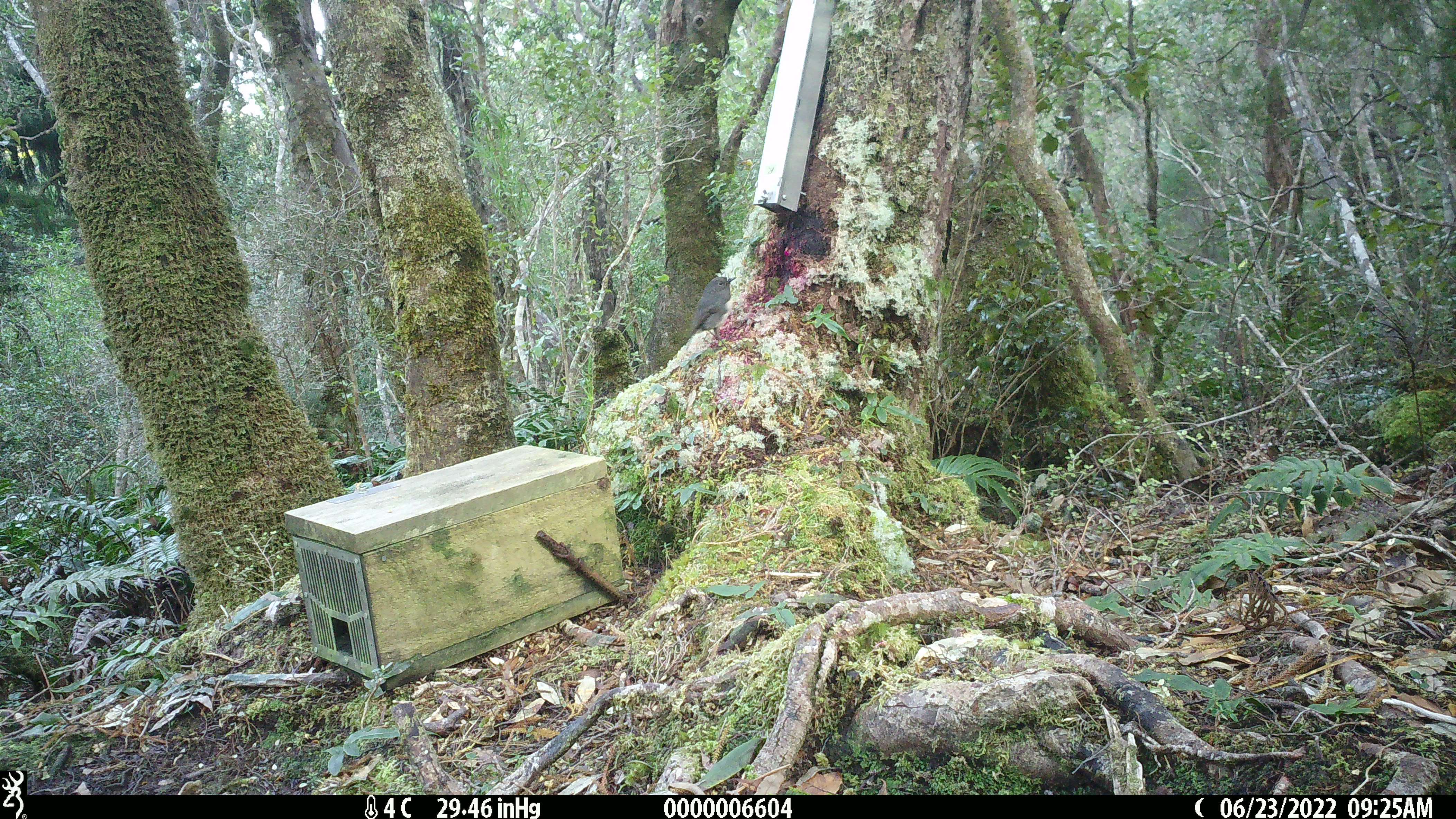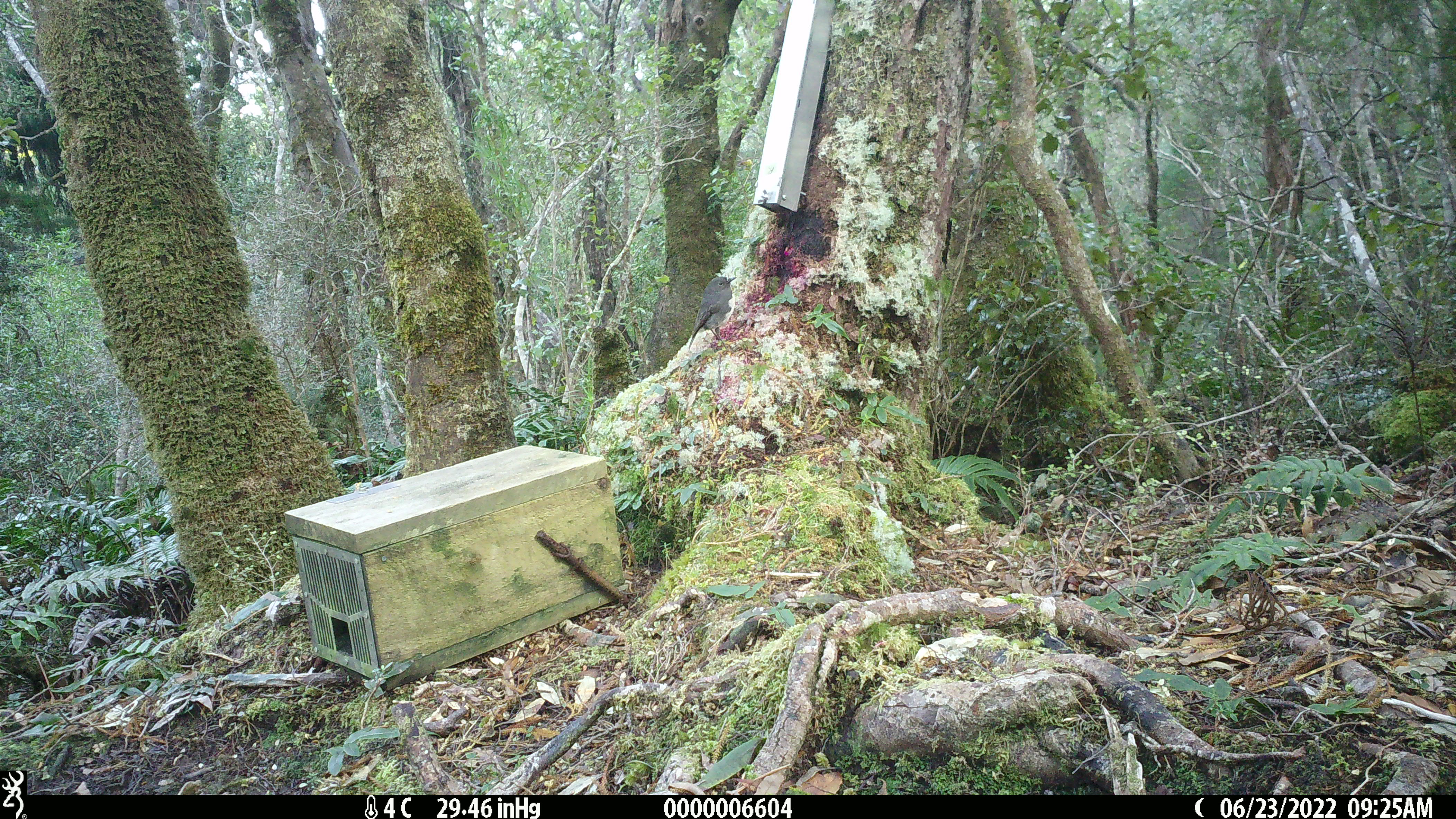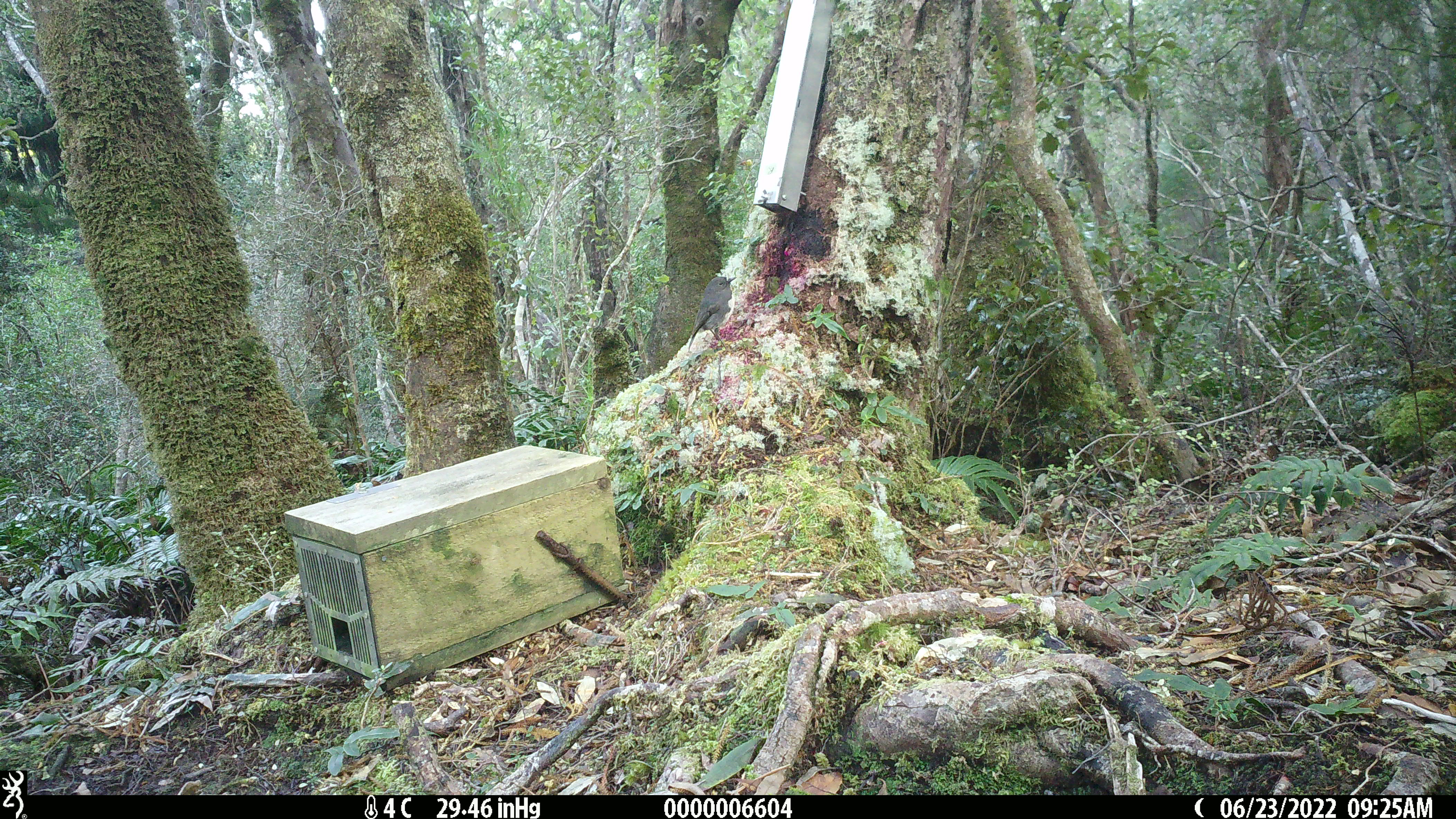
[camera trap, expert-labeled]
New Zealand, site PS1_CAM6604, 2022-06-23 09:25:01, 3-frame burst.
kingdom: Animalia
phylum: Chordata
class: Aves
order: Passeriformes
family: Petroicidae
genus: Petroica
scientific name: Petroica australis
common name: new zealand robin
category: robin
Robin (new zealand robin) (Petroica australis).